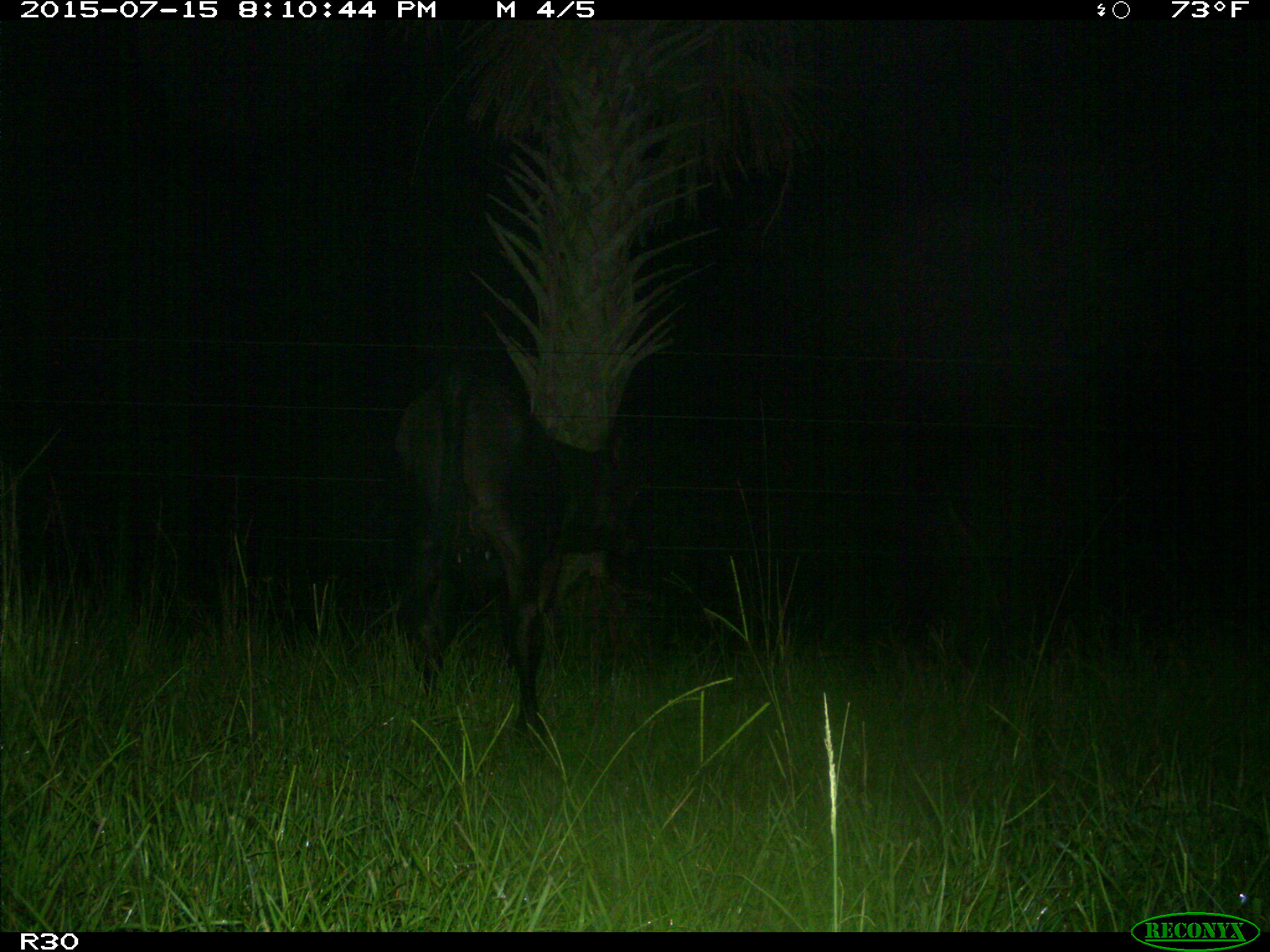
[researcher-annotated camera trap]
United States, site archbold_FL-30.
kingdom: Animalia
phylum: Chordata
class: Mammalia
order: Artiodactyla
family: Bovidae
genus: Bos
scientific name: Bos taurus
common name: domestic cow